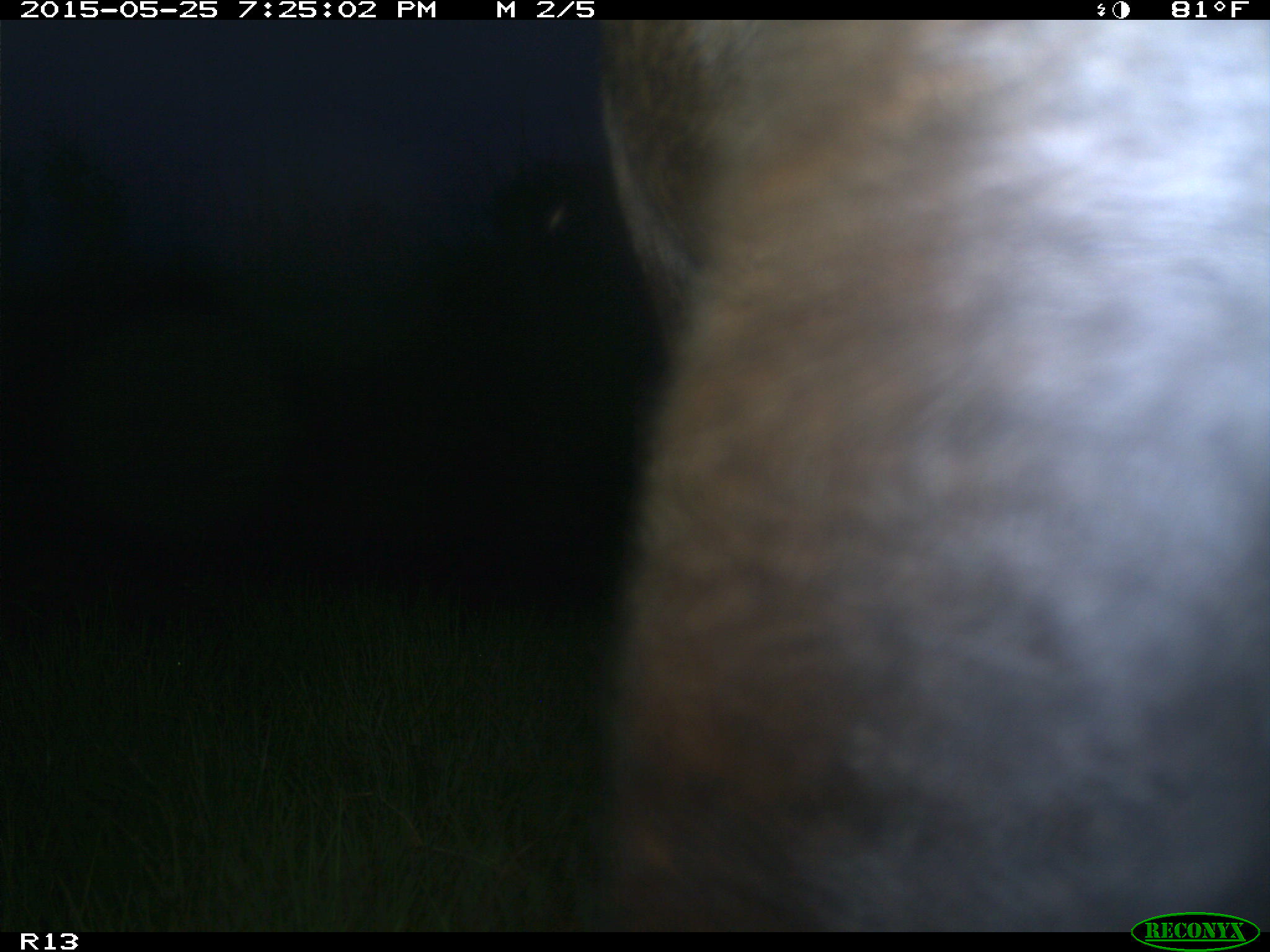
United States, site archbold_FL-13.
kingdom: Animalia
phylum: Chordata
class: Mammalia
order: Artiodactyla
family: Bovidae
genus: Bos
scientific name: Bos taurus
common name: domestic cow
Bos taurus (domestic cow).